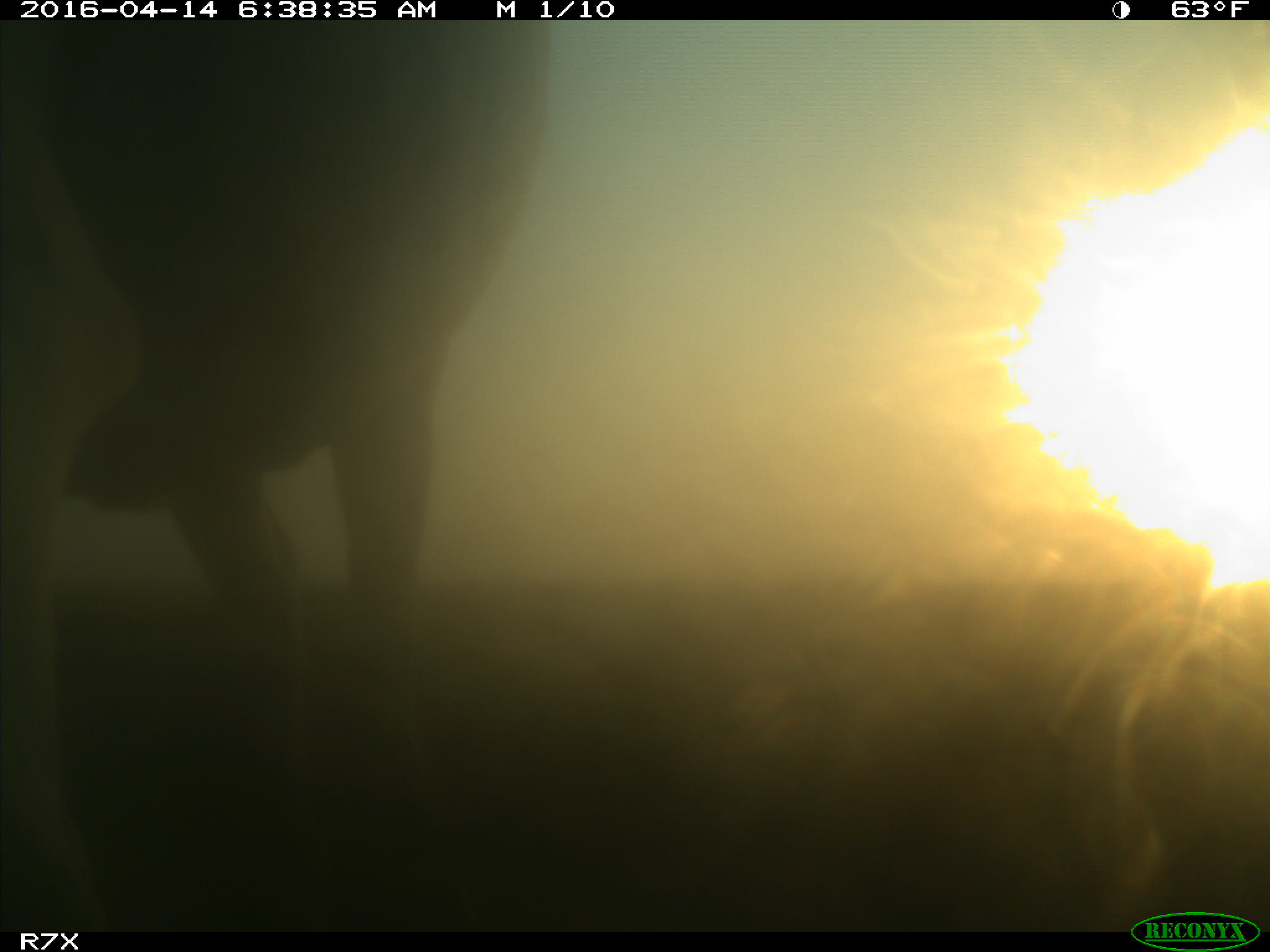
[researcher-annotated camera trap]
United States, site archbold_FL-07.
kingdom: Animalia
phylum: Chordata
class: Mammalia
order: Artiodactyla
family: Bovidae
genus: Bos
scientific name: Bos taurus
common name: domestic cow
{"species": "Bos taurus (domestic cow)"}